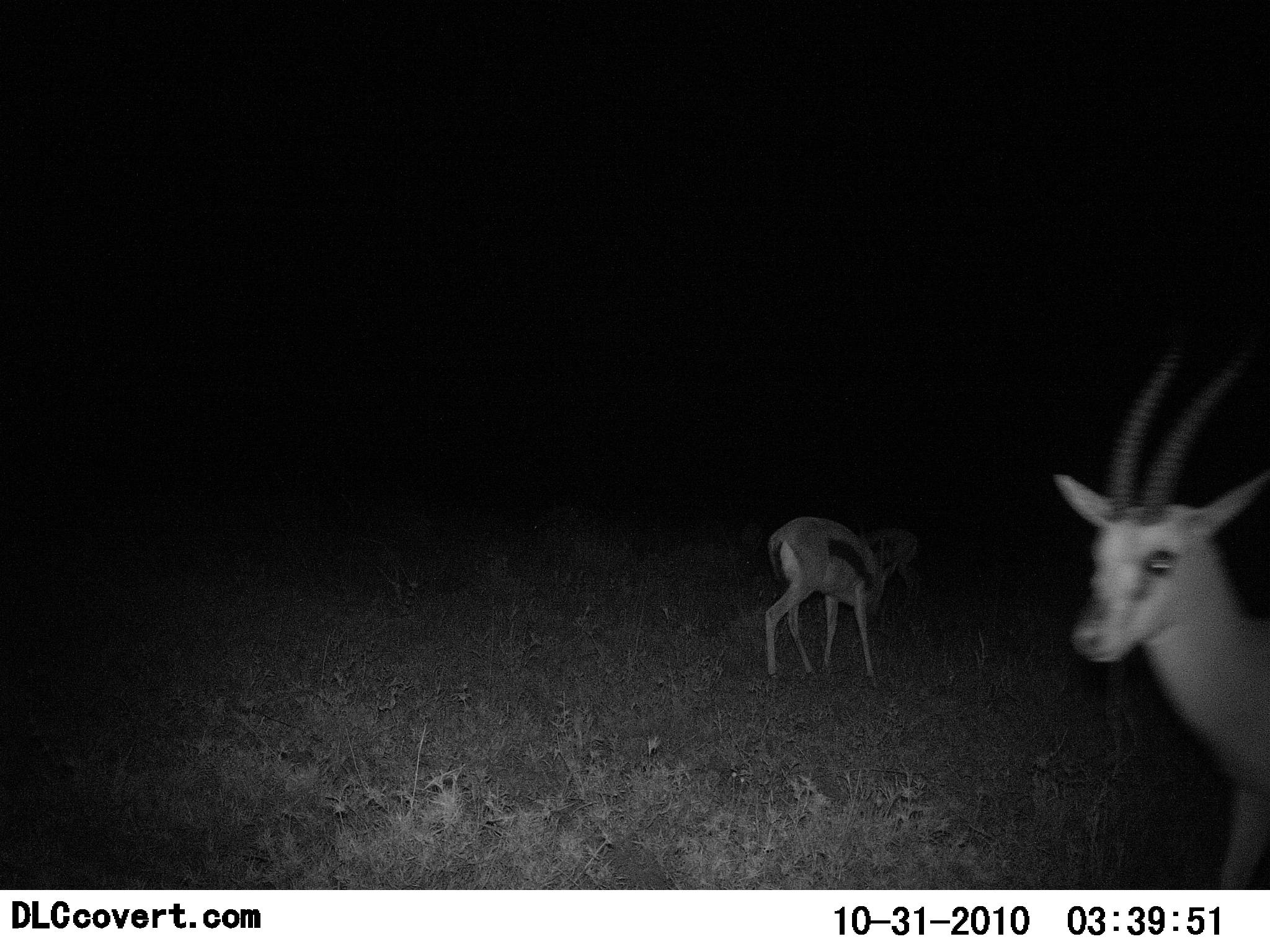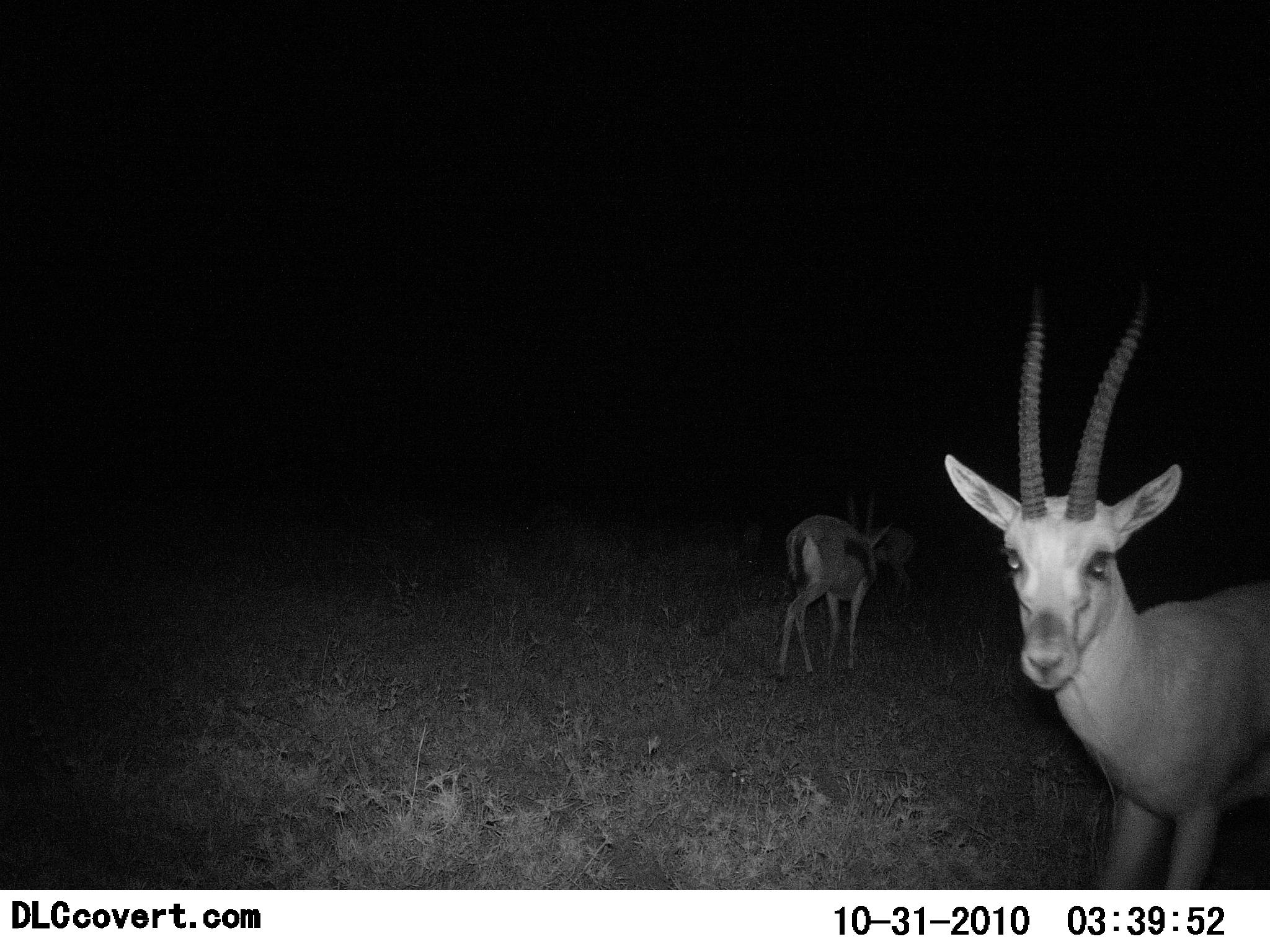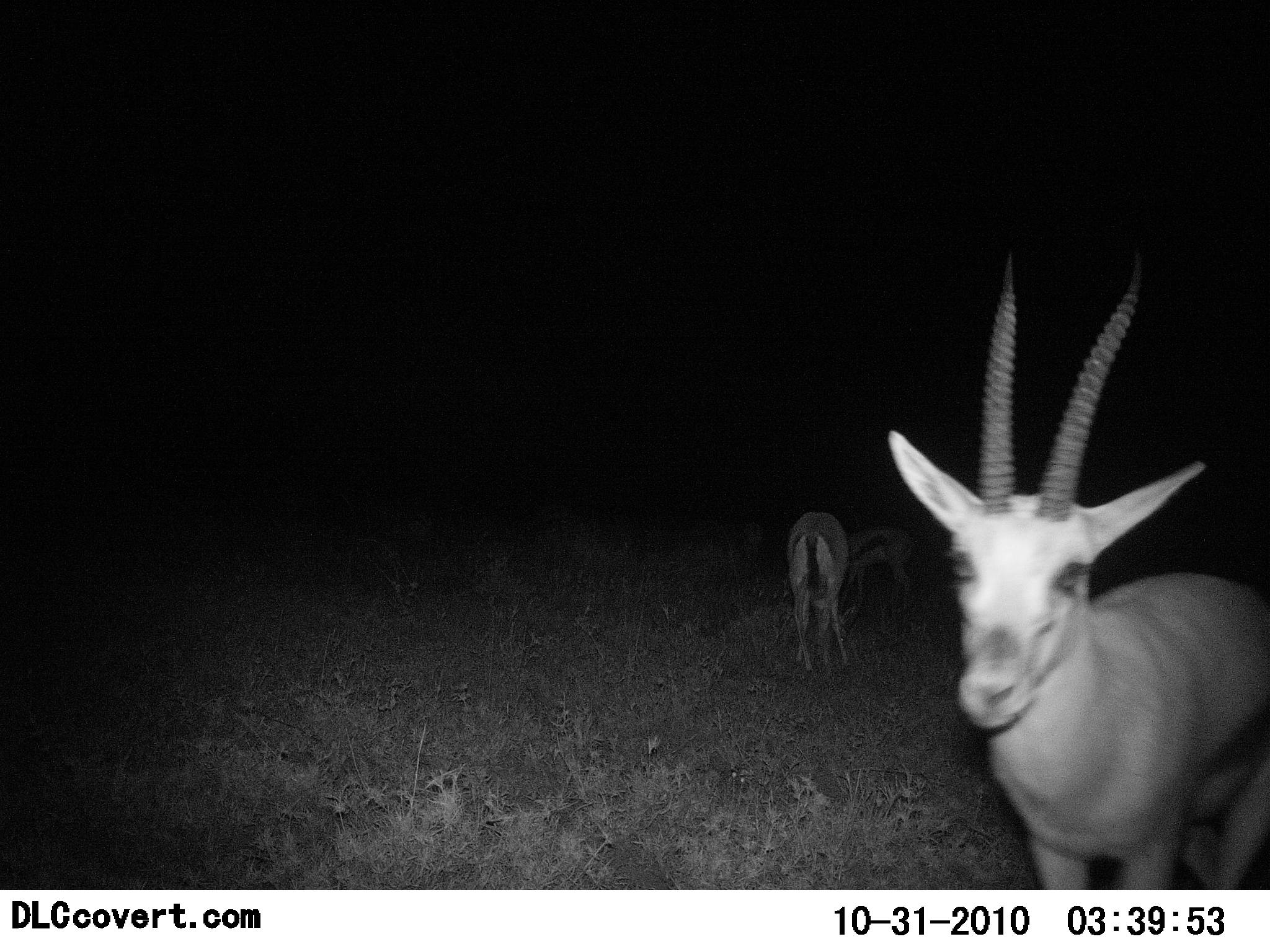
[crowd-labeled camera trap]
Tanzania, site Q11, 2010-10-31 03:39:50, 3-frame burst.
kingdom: Animalia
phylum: Chordata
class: Mammalia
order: Artiodactyla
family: Bovidae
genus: Eudorcas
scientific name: Eudorcas thomsonii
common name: thomson's gazelle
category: gazellethomsons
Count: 2.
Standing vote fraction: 60%.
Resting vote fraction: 0%.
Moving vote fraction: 67%.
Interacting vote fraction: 7%.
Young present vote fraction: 0%.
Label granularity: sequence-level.